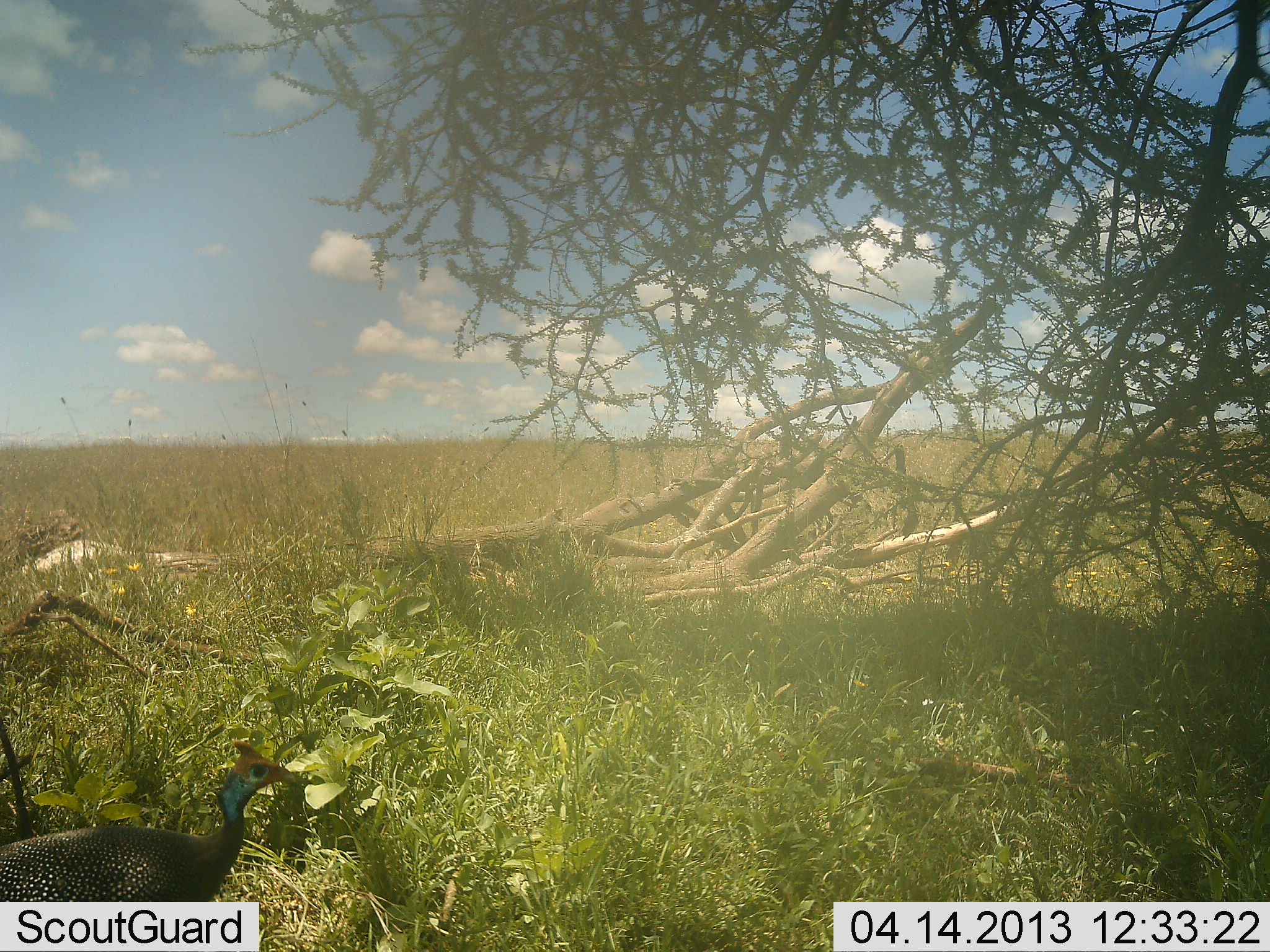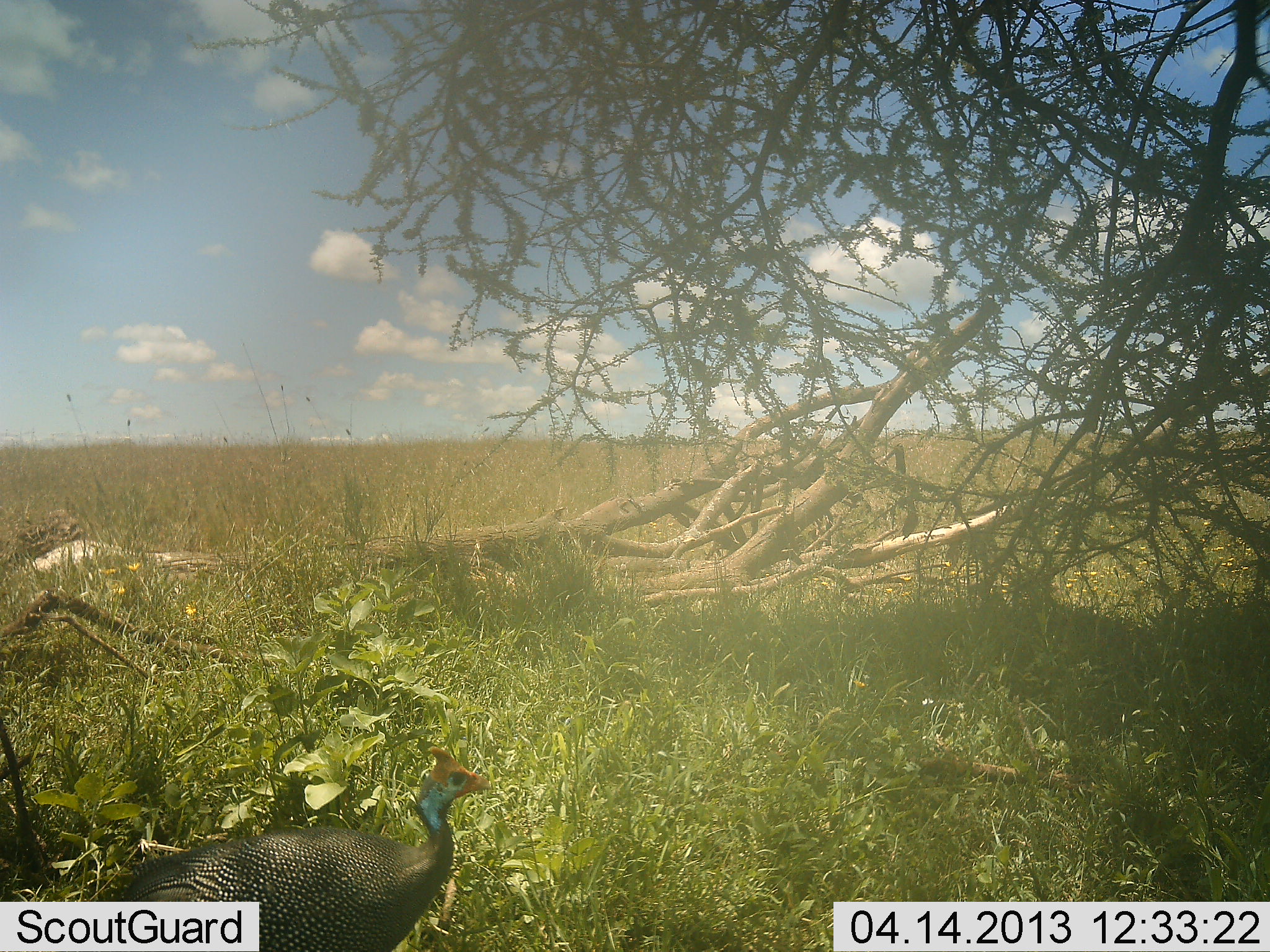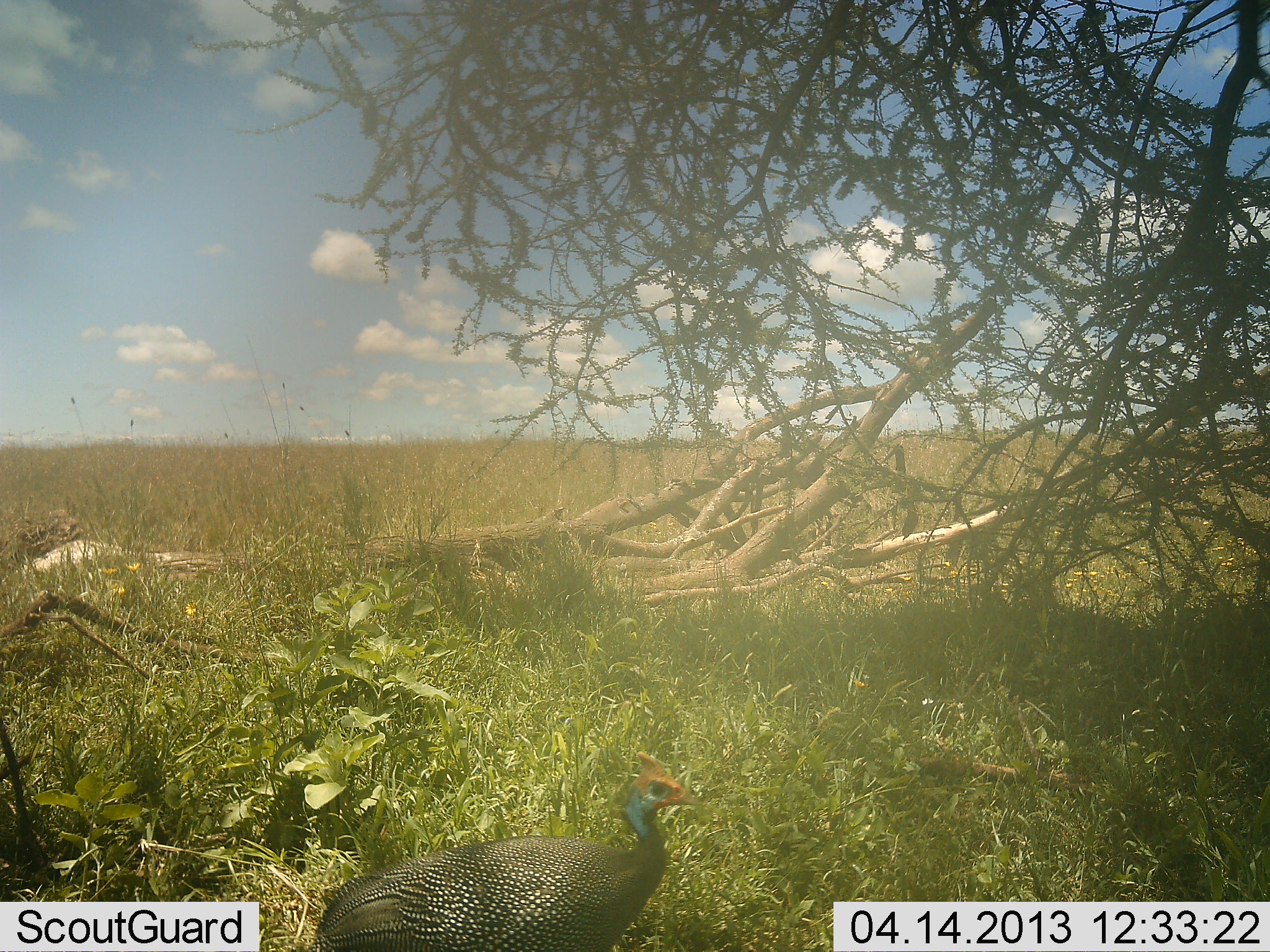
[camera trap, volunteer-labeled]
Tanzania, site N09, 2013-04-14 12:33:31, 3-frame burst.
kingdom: Animalia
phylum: Chordata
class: Aves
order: Galliformes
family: Numididae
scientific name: Numididae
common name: guinea fowl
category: guineafowl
Guineafowl (guinea fowl) (Numididae), count 1. Behavior (volunteer vote fractions): standing 14%, resting 0%, moving 90%, interacting 0%. Young present (vote fraction): 0%. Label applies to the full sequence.